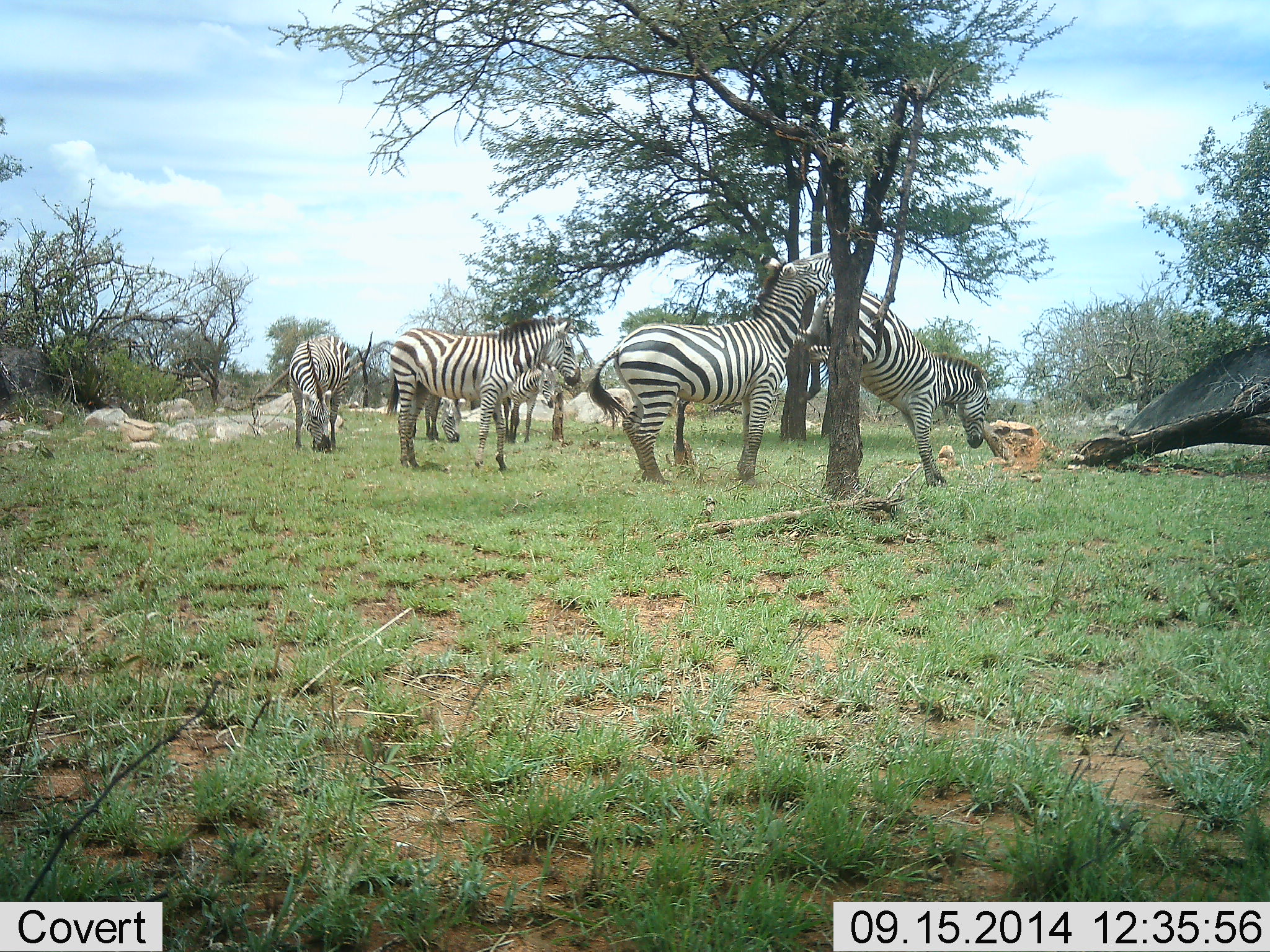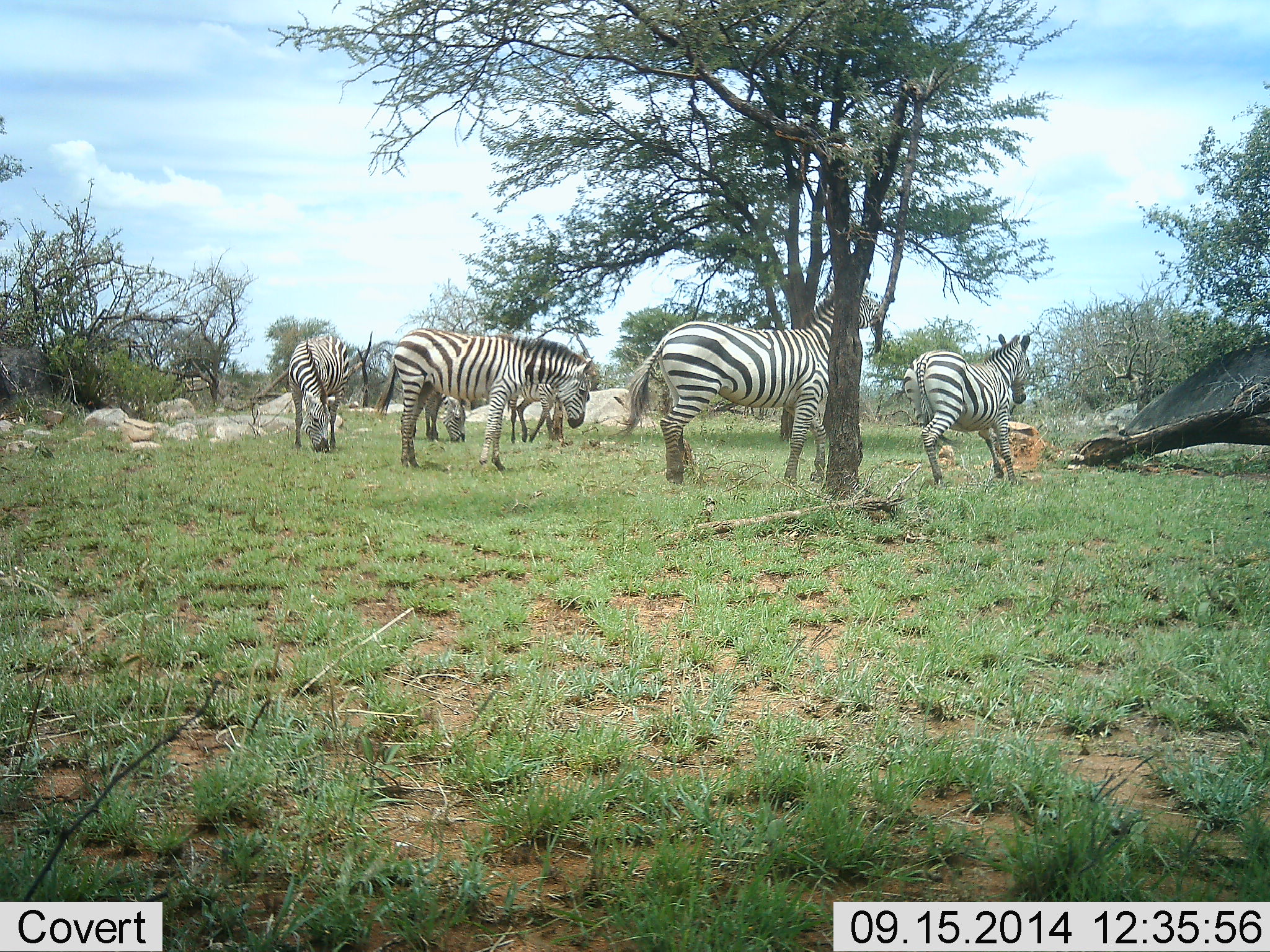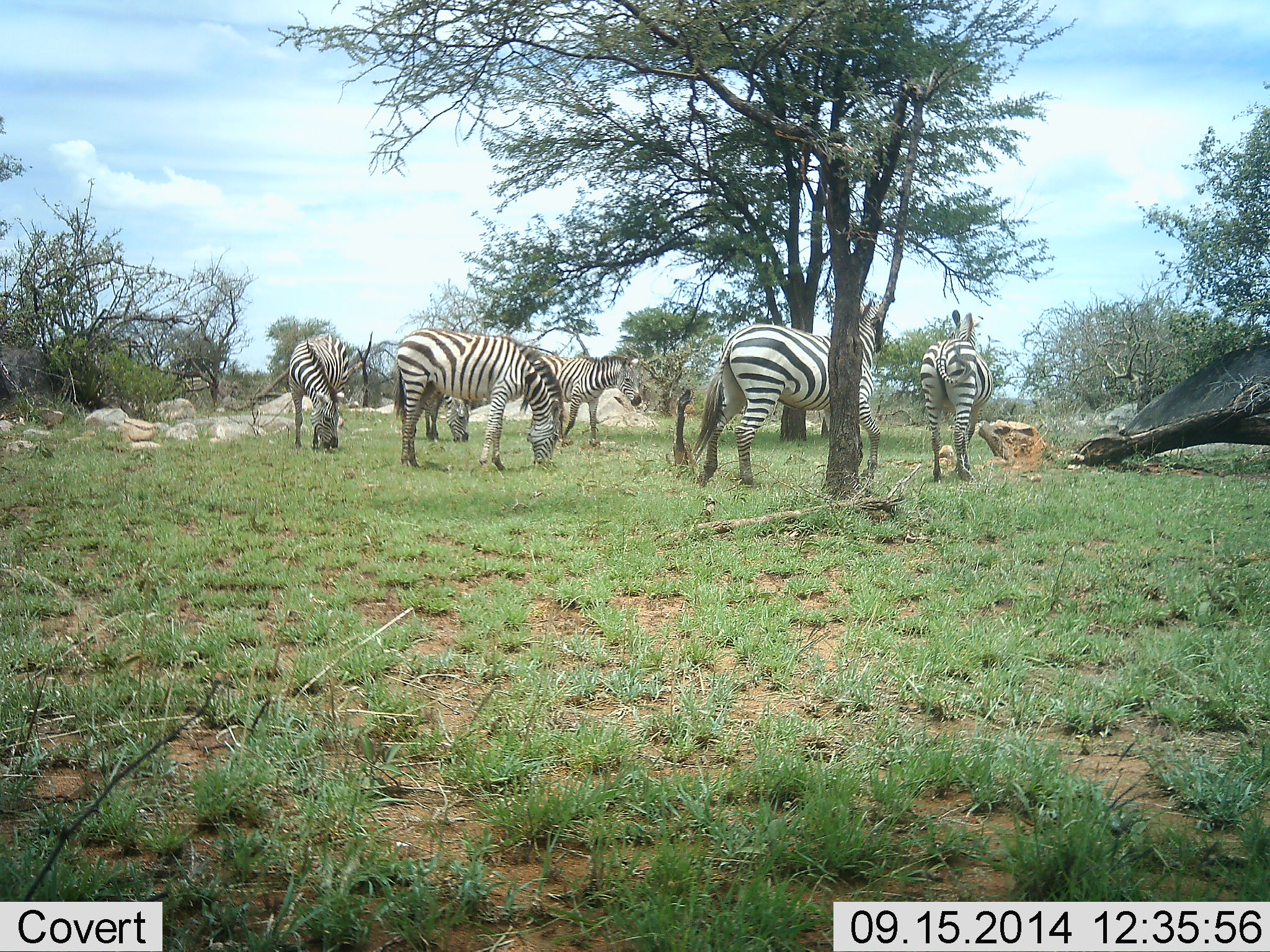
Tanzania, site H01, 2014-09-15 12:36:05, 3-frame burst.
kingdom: Animalia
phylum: Chordata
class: Mammalia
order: Perissodactyla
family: Equidae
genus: Equus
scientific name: Equus quagga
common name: plains zebra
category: zebra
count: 6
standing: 60%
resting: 0%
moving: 50%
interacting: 40%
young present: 0%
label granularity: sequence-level